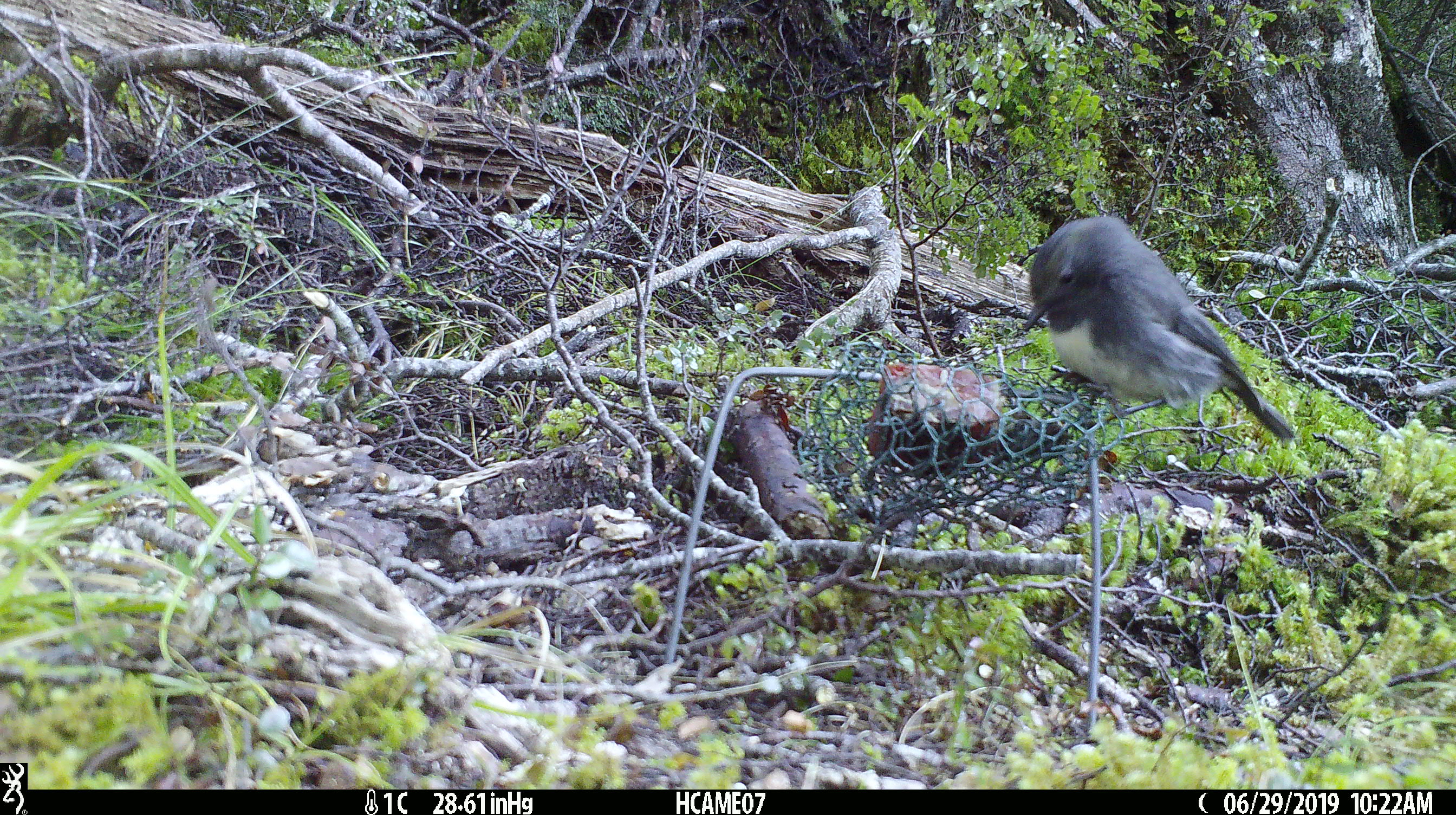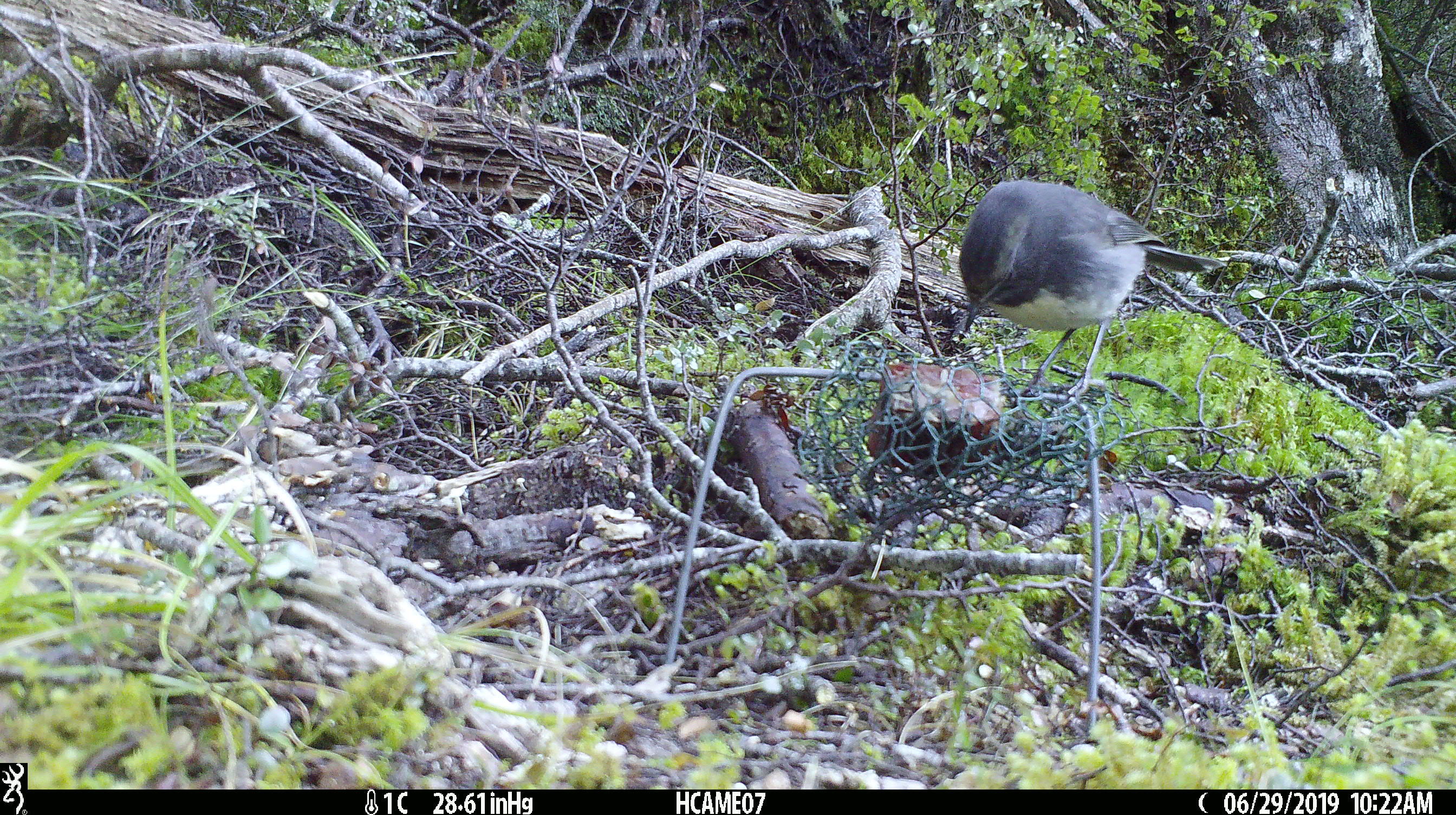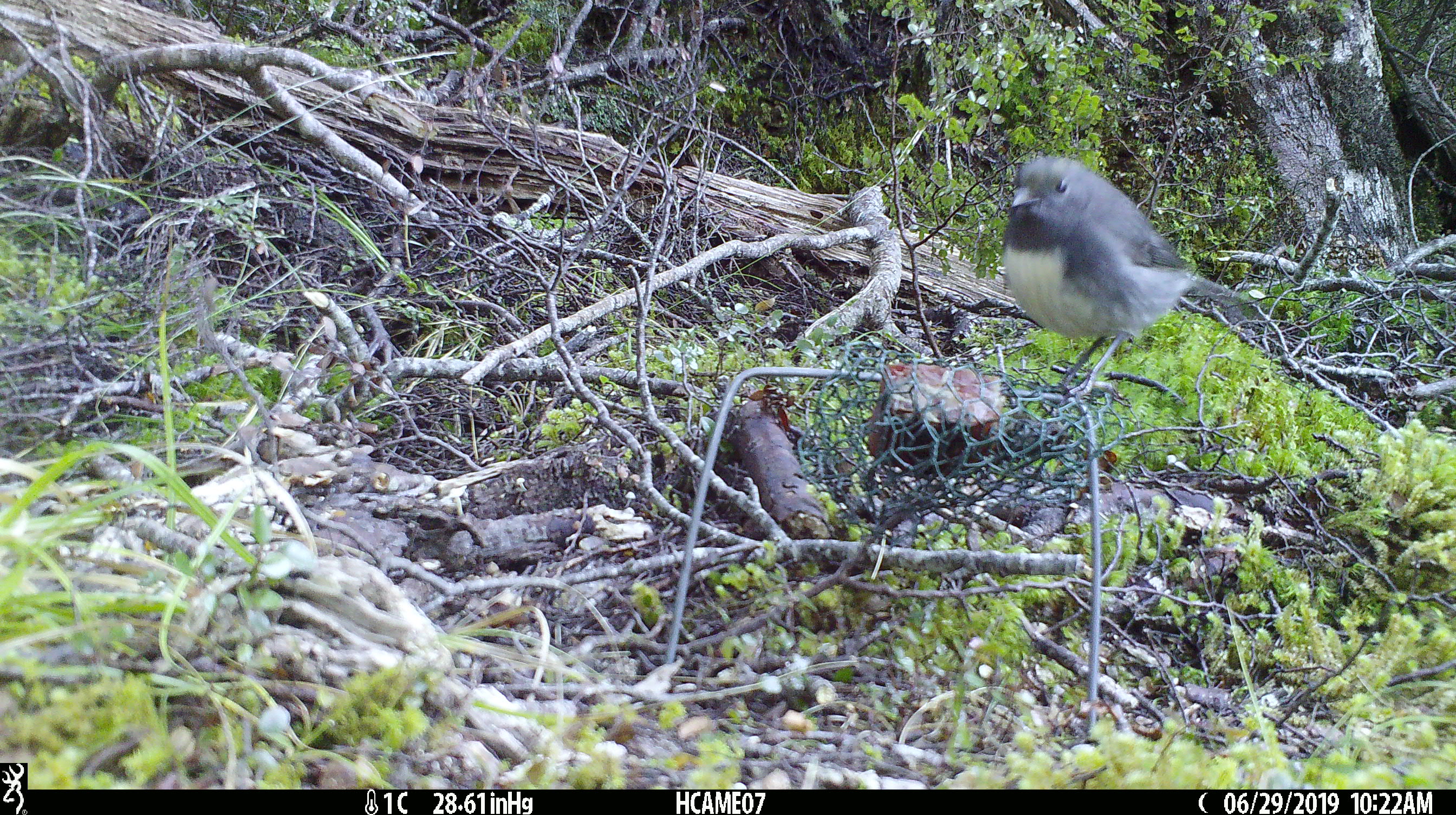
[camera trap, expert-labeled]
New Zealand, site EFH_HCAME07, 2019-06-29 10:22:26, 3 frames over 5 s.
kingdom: Animalia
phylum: Chordata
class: Aves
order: Passeriformes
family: Petroicidae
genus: Petroica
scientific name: Petroica australis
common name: new zealand robin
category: robin